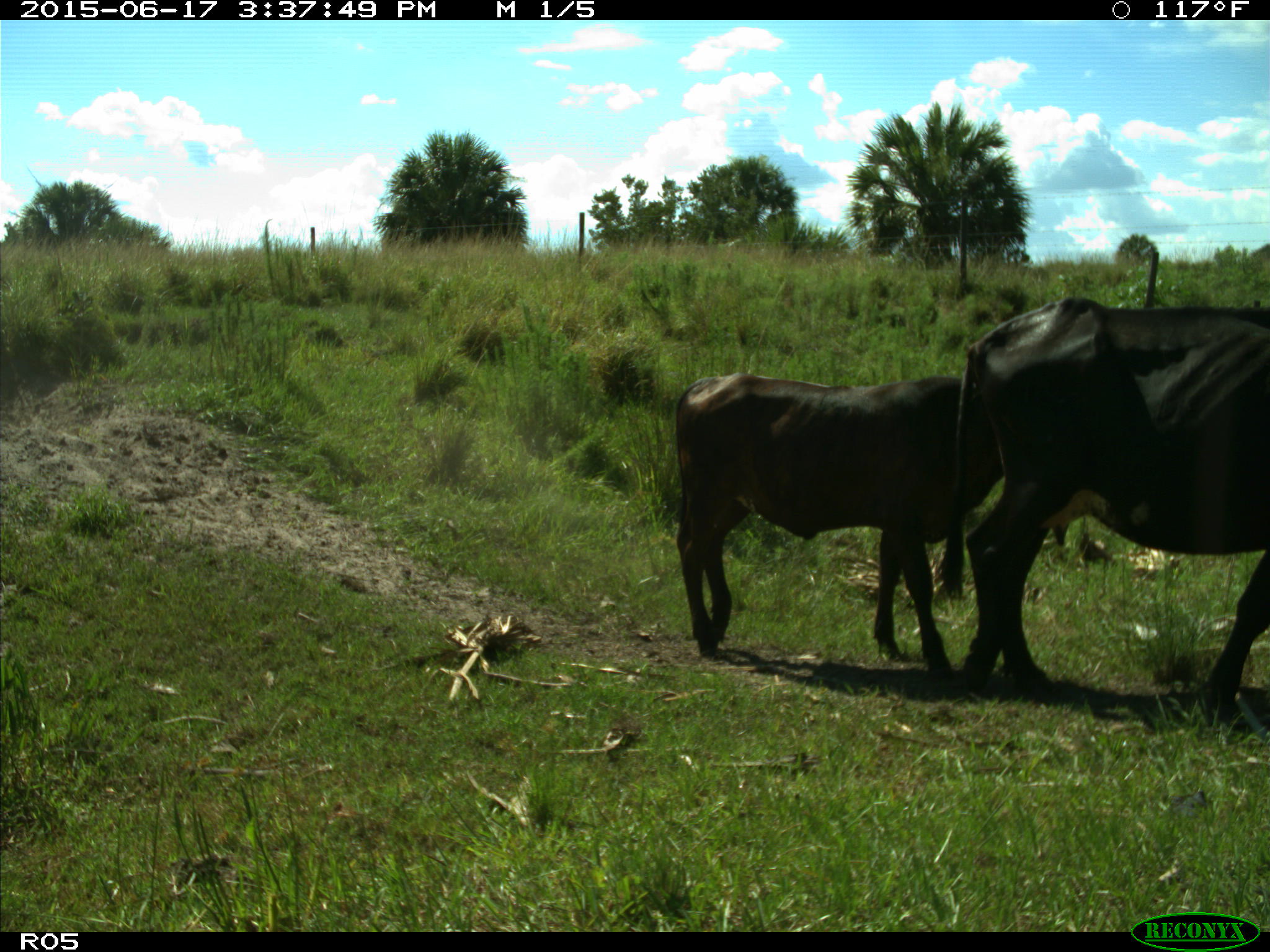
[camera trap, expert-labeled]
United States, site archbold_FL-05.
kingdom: Animalia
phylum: Chordata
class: Mammalia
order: Artiodactyla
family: Bovidae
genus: Bos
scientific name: Bos taurus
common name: domestic cow